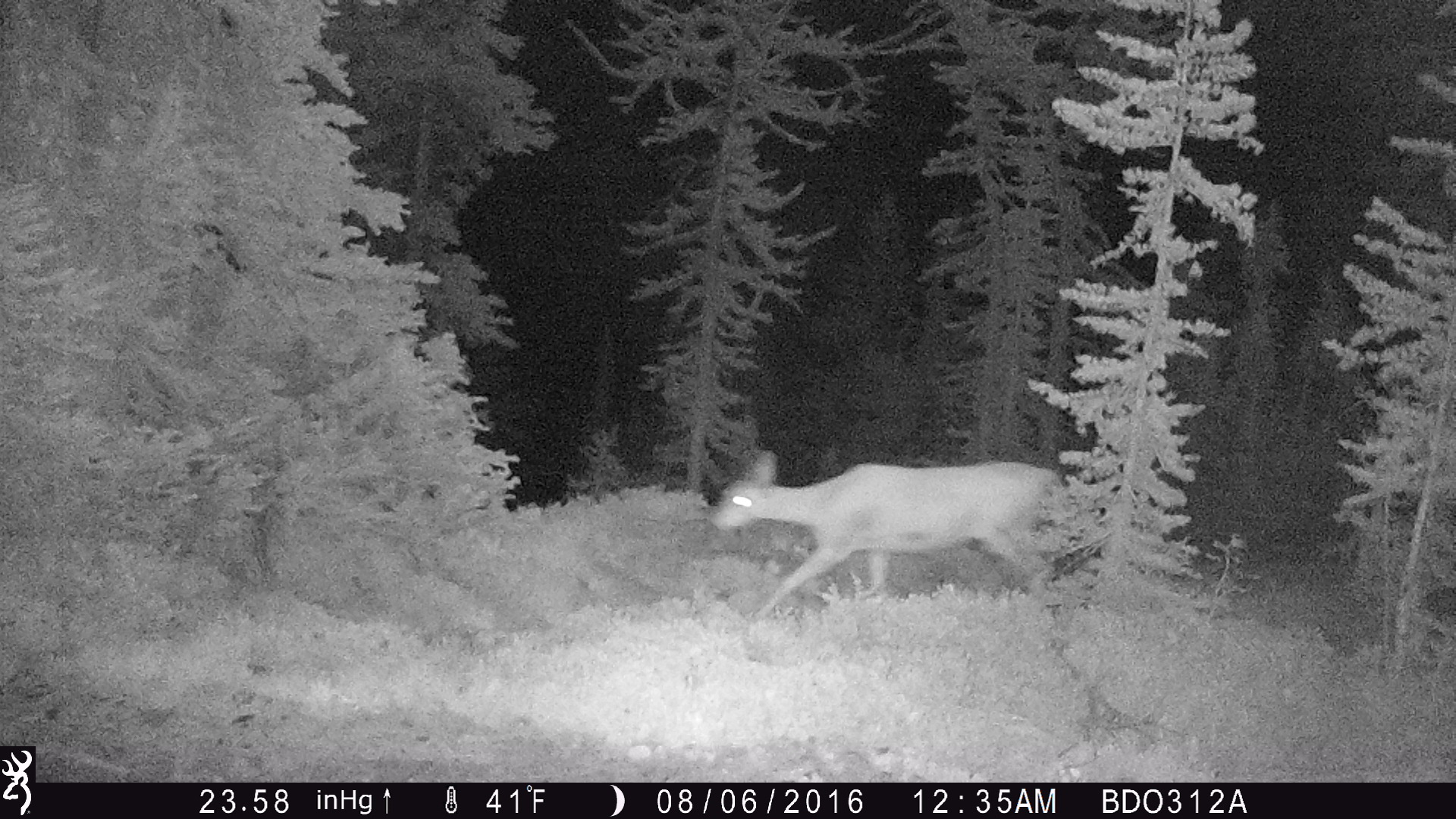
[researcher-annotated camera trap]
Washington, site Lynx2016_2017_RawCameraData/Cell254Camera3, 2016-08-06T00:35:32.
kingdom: Animalia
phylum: Chordata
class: Mammalia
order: Artiodactyla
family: Cervidae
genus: Odocoileus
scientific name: Odocoileus hemionus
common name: mule deer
Odocoileus hemionus (mule deer). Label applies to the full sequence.